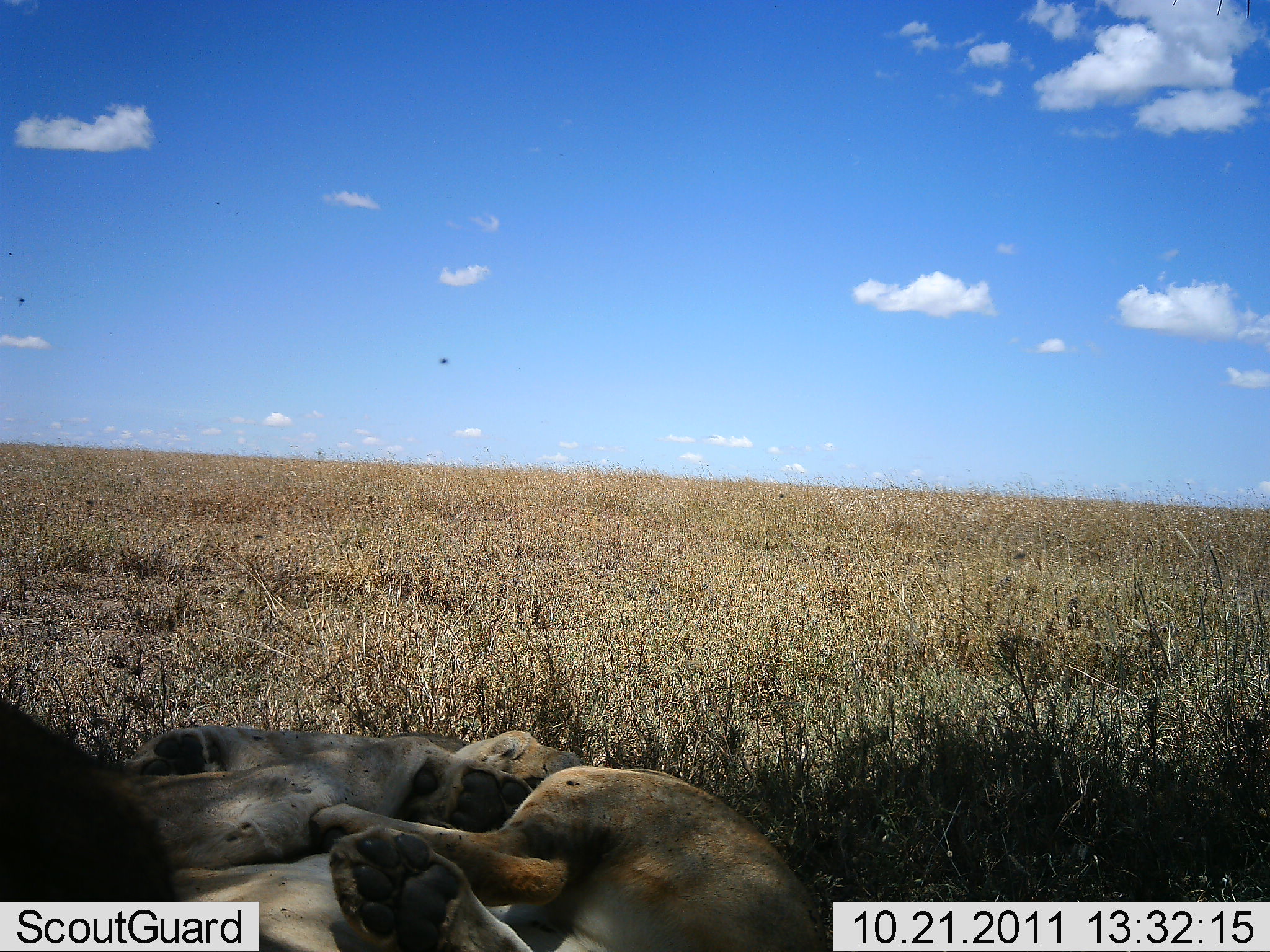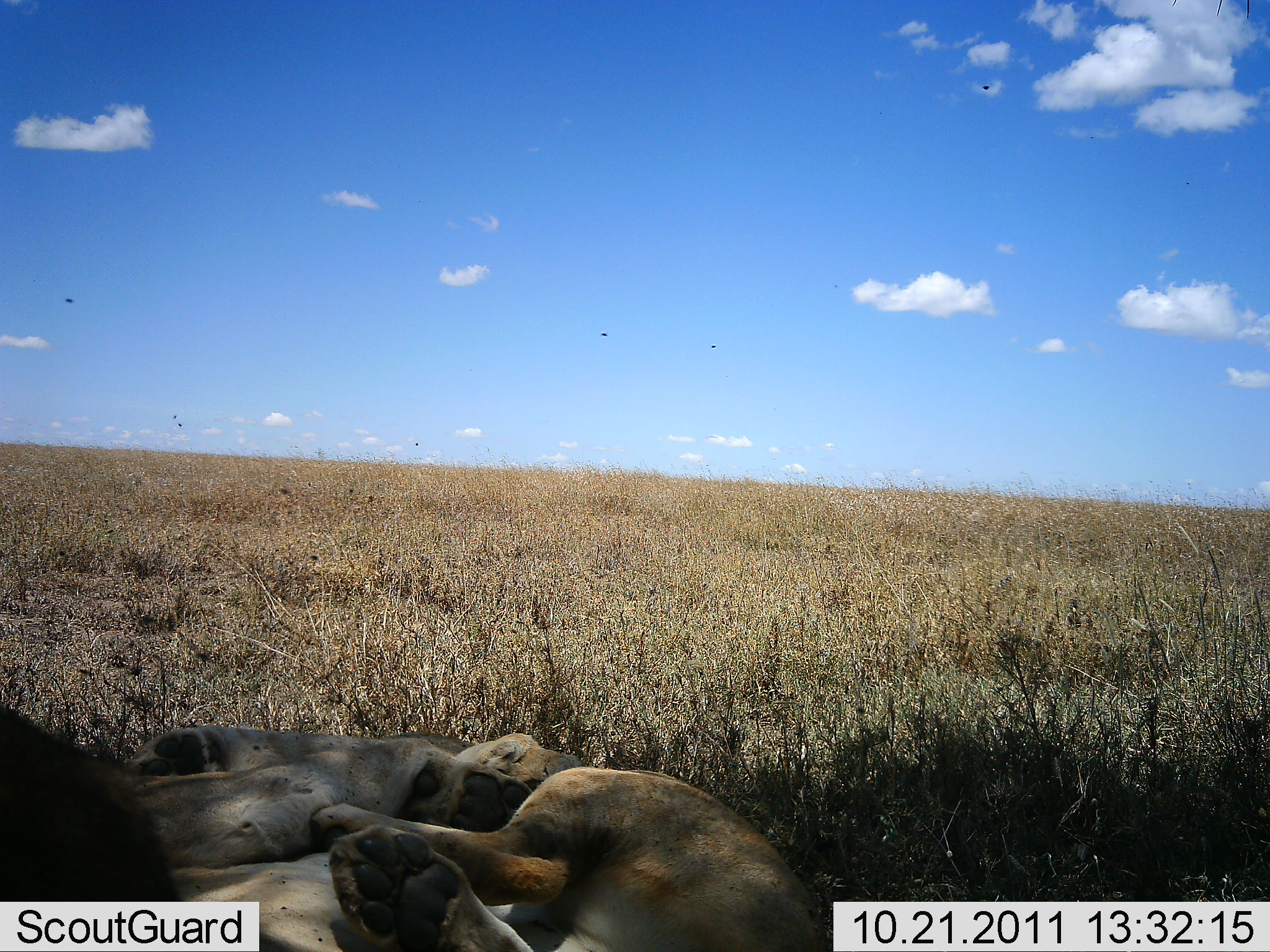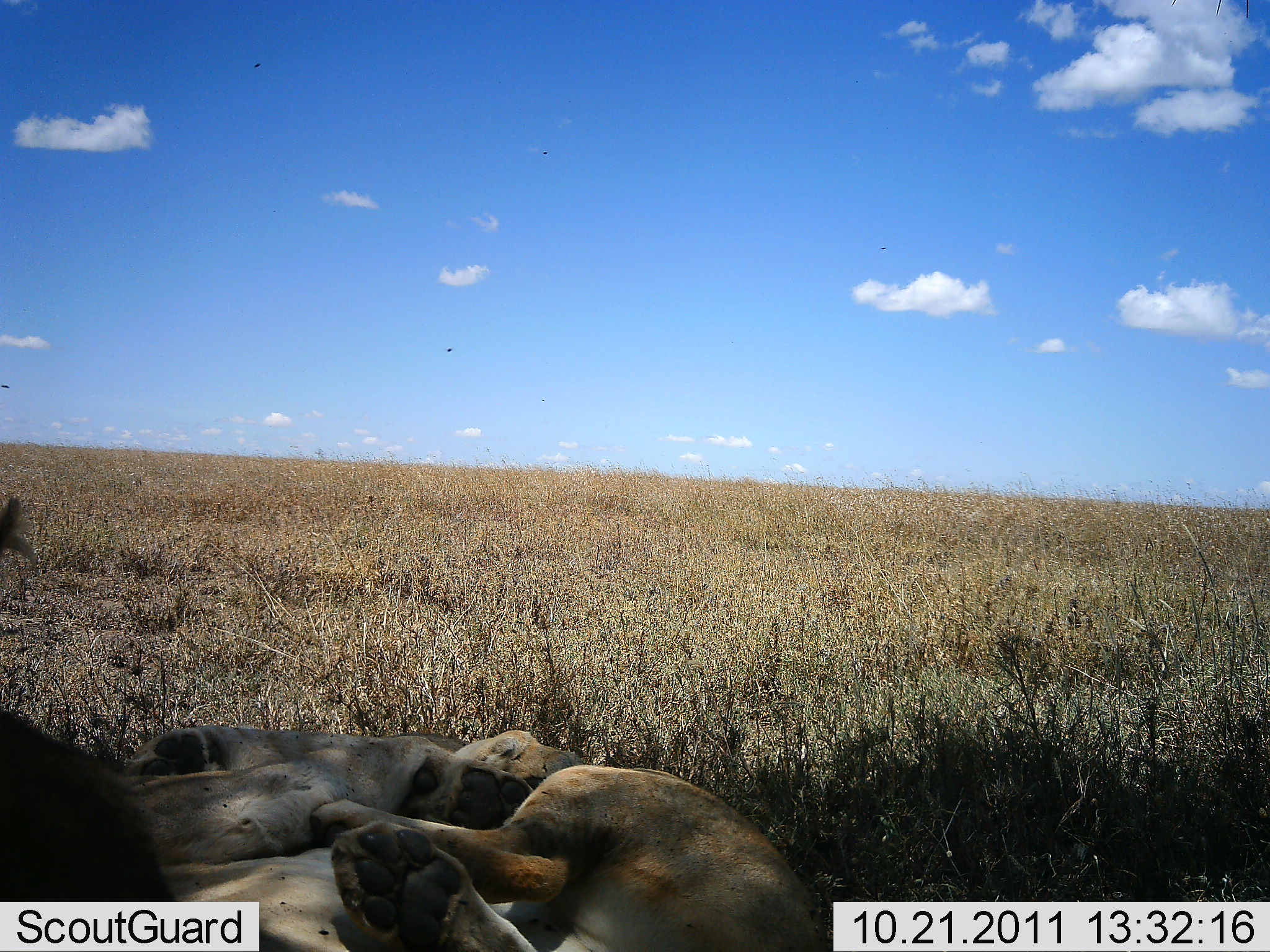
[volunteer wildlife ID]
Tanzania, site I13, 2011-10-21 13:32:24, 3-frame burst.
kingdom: Animalia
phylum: Chordata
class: Mammalia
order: Carnivora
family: Felidae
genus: Panthera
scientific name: Panthera leo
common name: lion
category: lionfemale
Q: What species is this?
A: Lionfemale (lion) (Panthera leo).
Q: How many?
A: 2.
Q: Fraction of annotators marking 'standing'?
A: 0%.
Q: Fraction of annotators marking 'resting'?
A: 100%.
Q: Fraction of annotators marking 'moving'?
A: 0%.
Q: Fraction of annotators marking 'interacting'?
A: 0%.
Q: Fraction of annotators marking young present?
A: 0%.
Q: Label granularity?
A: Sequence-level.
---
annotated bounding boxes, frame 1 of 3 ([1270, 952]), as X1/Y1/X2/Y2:
animal: 341/731/821/952; 113/709/457/950; 0/697/178/902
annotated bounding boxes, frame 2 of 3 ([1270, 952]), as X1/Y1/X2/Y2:
group: 0/707/829/951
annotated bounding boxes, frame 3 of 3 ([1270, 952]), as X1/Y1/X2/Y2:
animal: 331/728/822/950; 125/725/466/952; 0/492/180/901